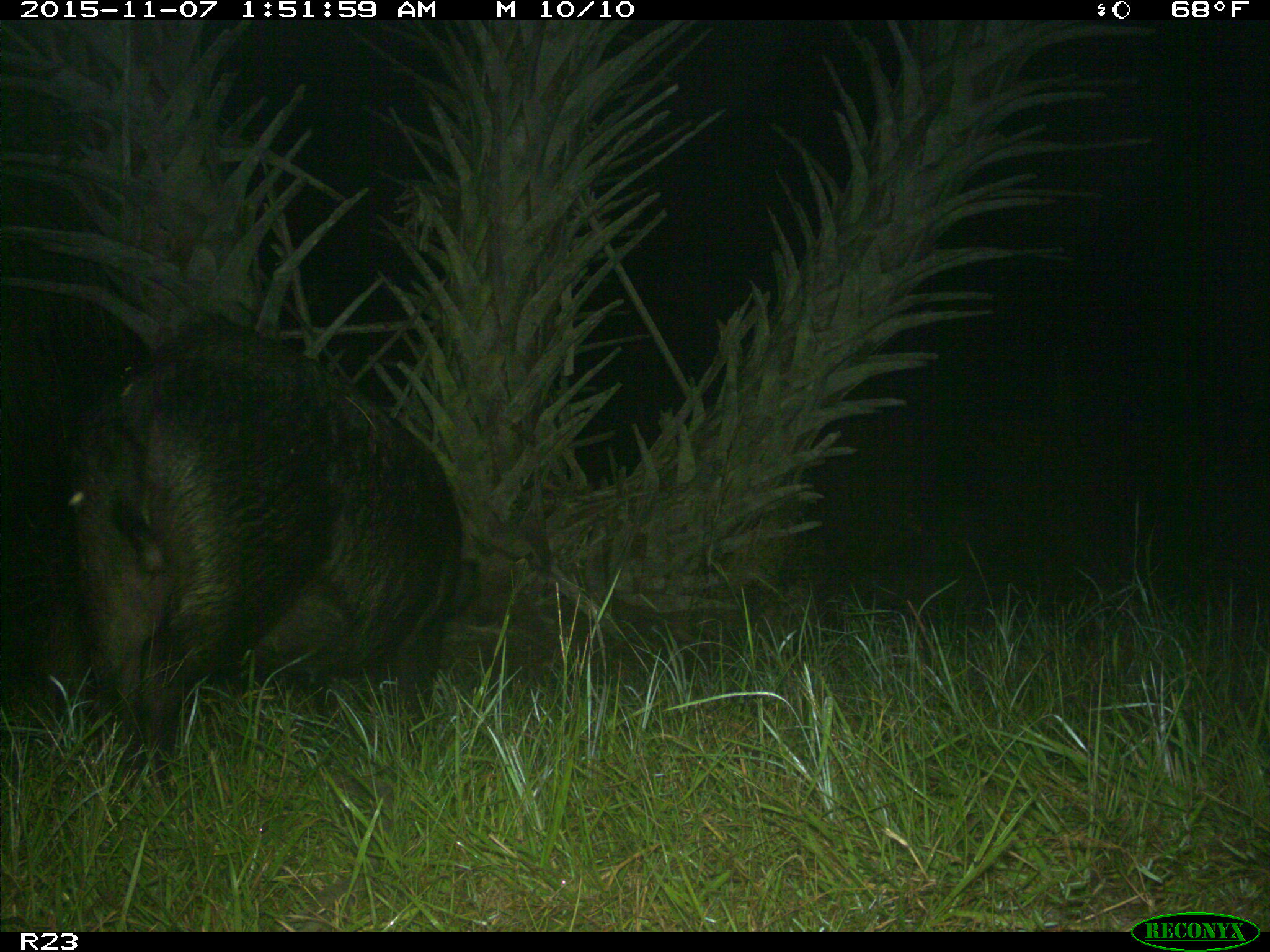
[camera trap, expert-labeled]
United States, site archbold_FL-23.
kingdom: Animalia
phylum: Chordata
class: Mammalia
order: Artiodactyla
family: Suidae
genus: Sus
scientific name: Sus scrofa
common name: wild boar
Sus scrofa (wild boar).